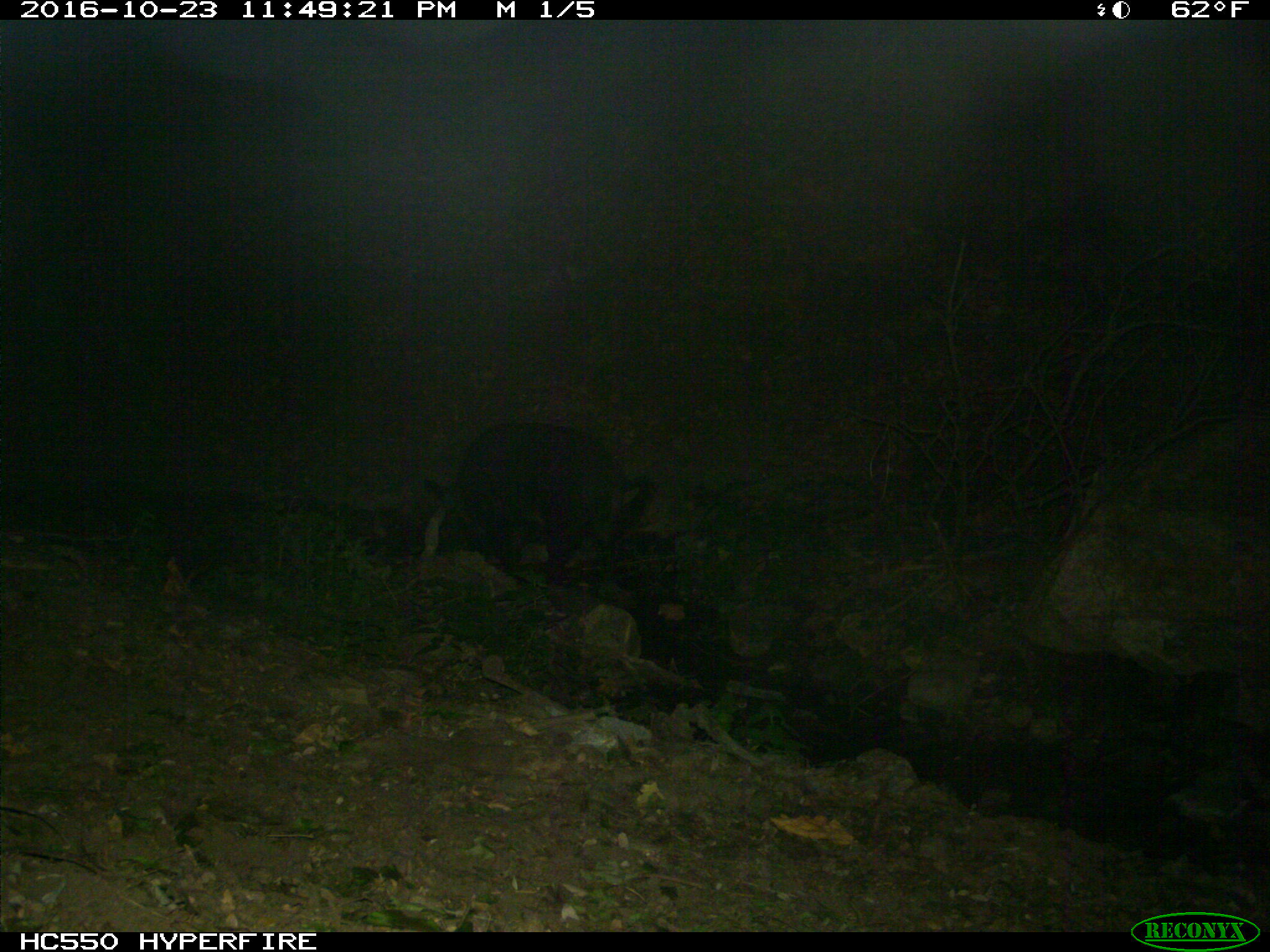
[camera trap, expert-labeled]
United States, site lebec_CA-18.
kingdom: Animalia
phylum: Chordata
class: Mammalia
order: Artiodactyla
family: Suidae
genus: Sus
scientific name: Sus scrofa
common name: wild boar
Sus scrofa (wild boar).